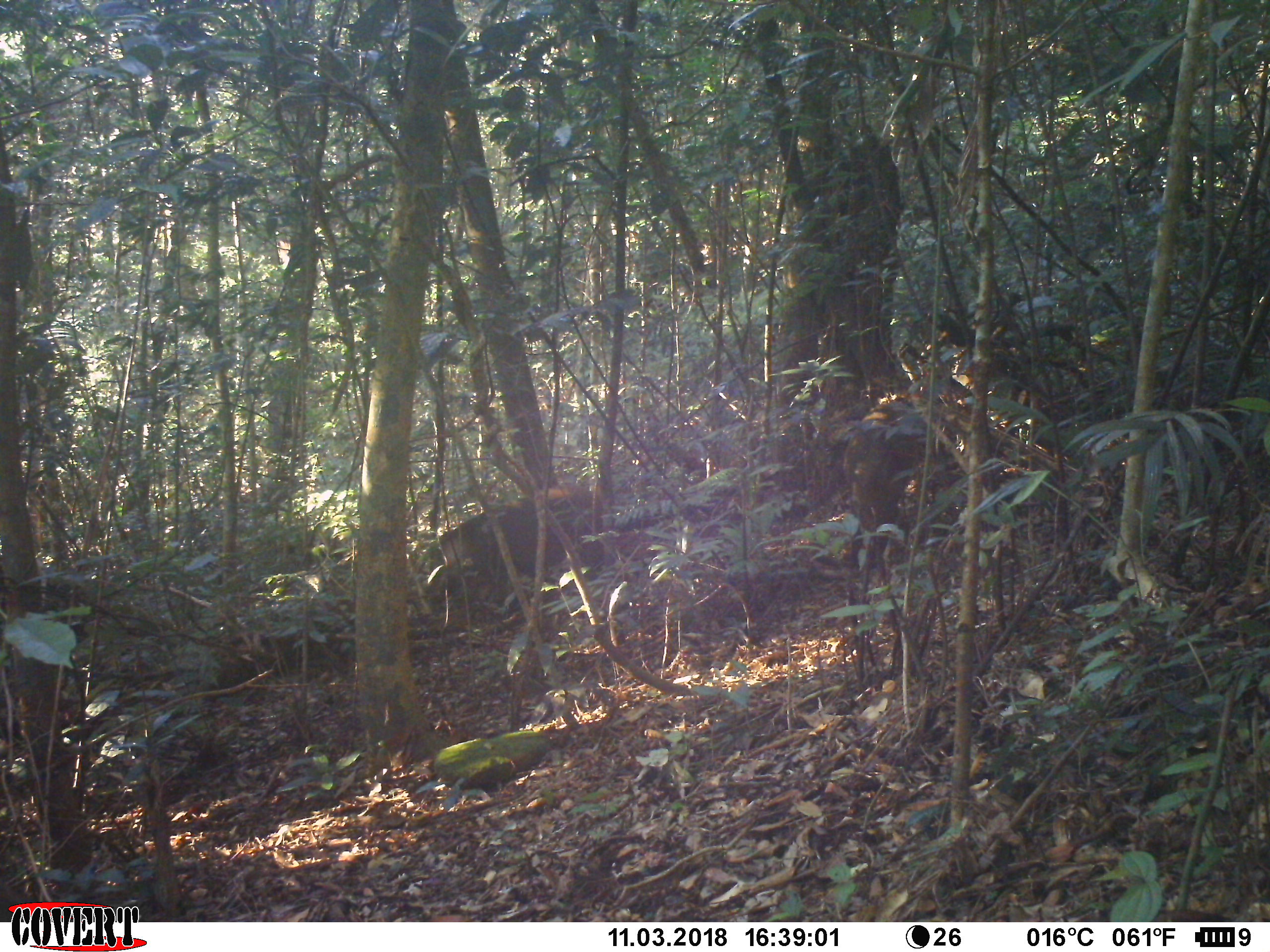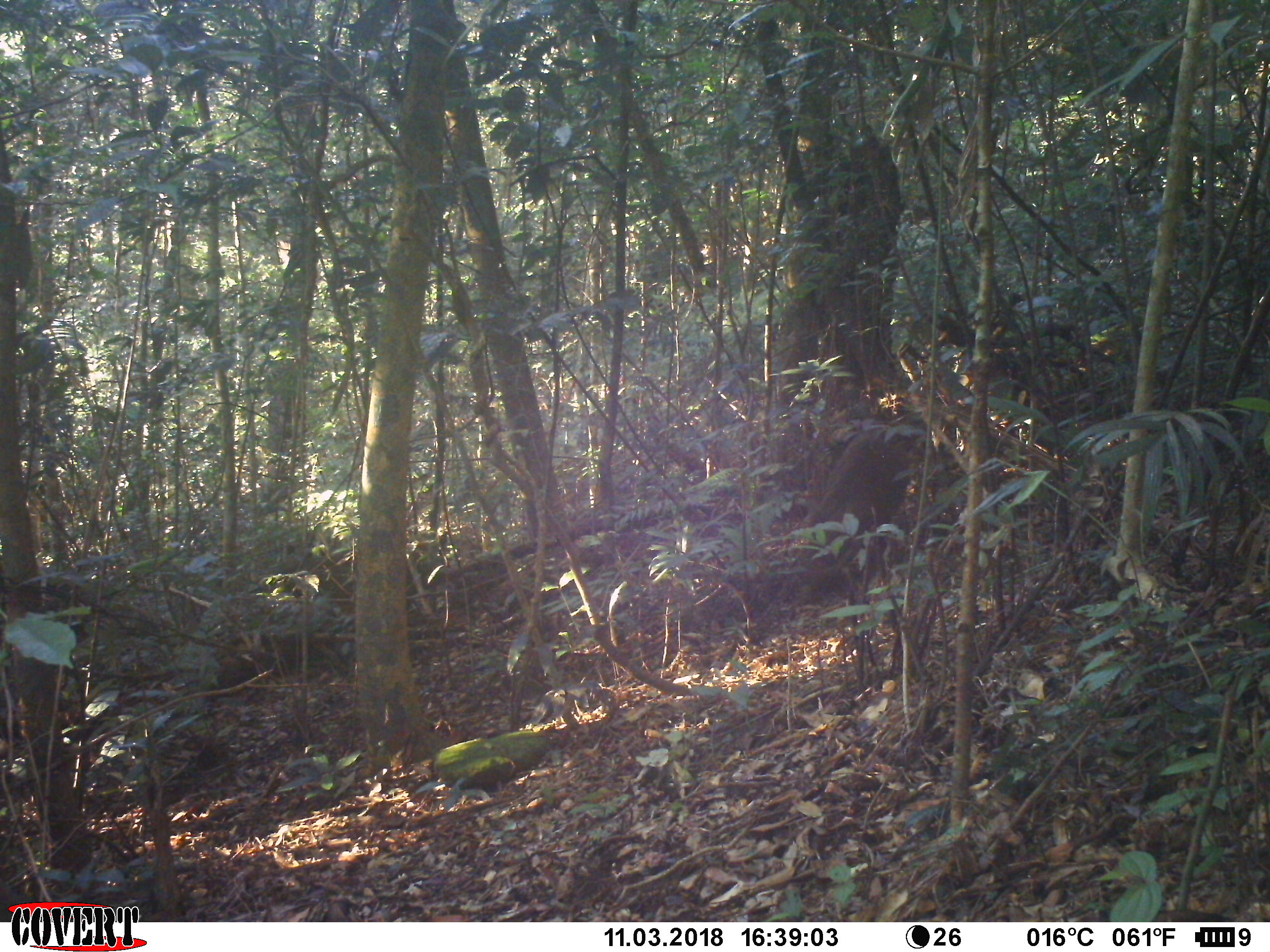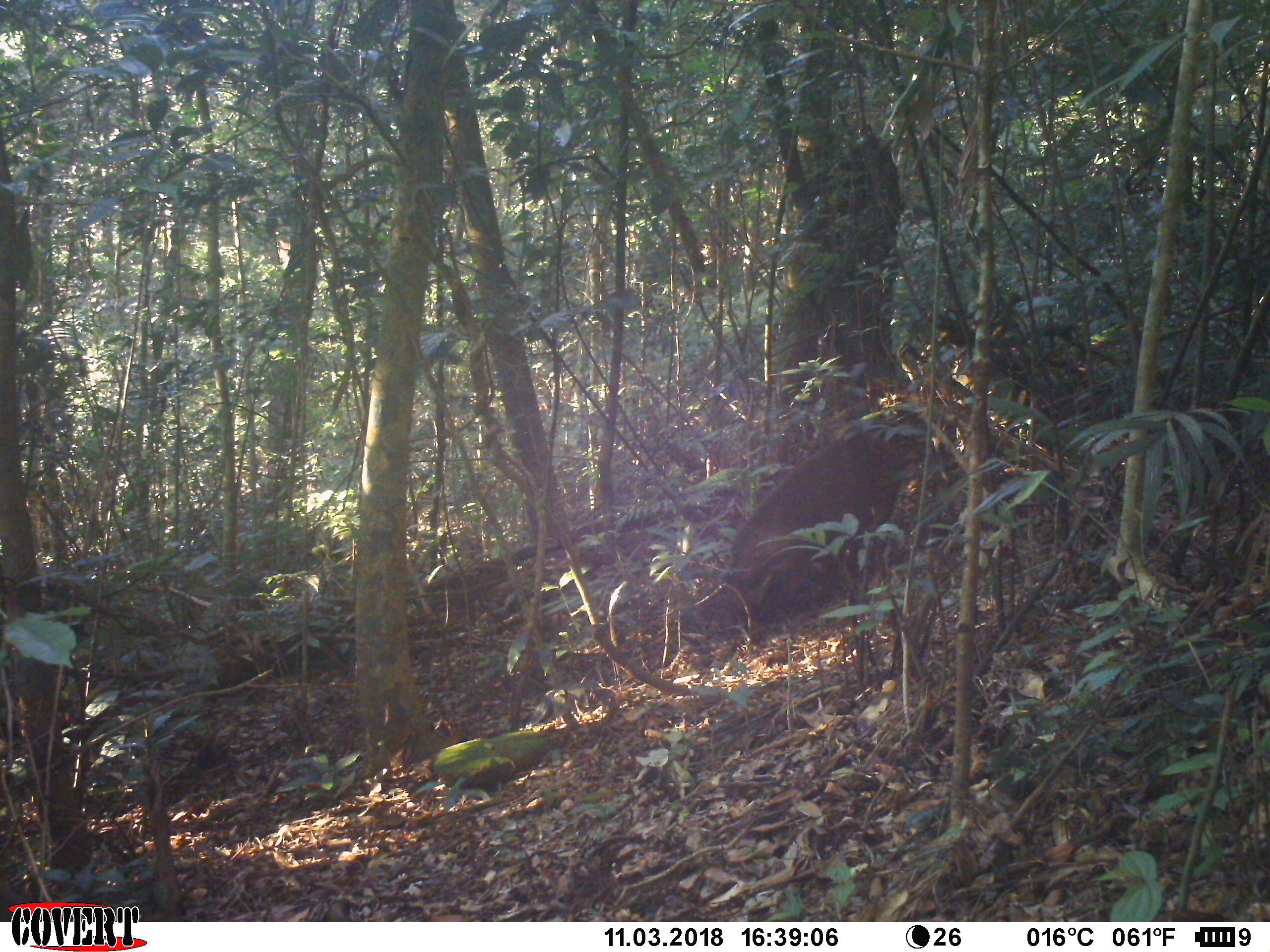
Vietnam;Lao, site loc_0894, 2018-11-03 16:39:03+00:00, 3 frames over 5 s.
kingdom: Animalia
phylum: Chordata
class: Mammalia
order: Artiodactyla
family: Suidae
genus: Sus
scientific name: Sus scrofa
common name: eurasian wild pig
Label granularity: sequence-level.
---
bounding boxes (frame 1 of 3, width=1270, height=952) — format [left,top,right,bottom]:
eurasian wild pig: [437,487,616,612]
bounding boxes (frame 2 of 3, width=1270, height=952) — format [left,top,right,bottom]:
eurasian wild pig: [792,425,913,606]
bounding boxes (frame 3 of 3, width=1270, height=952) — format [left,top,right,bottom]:
eurasian wild pig: [719,408,933,622]